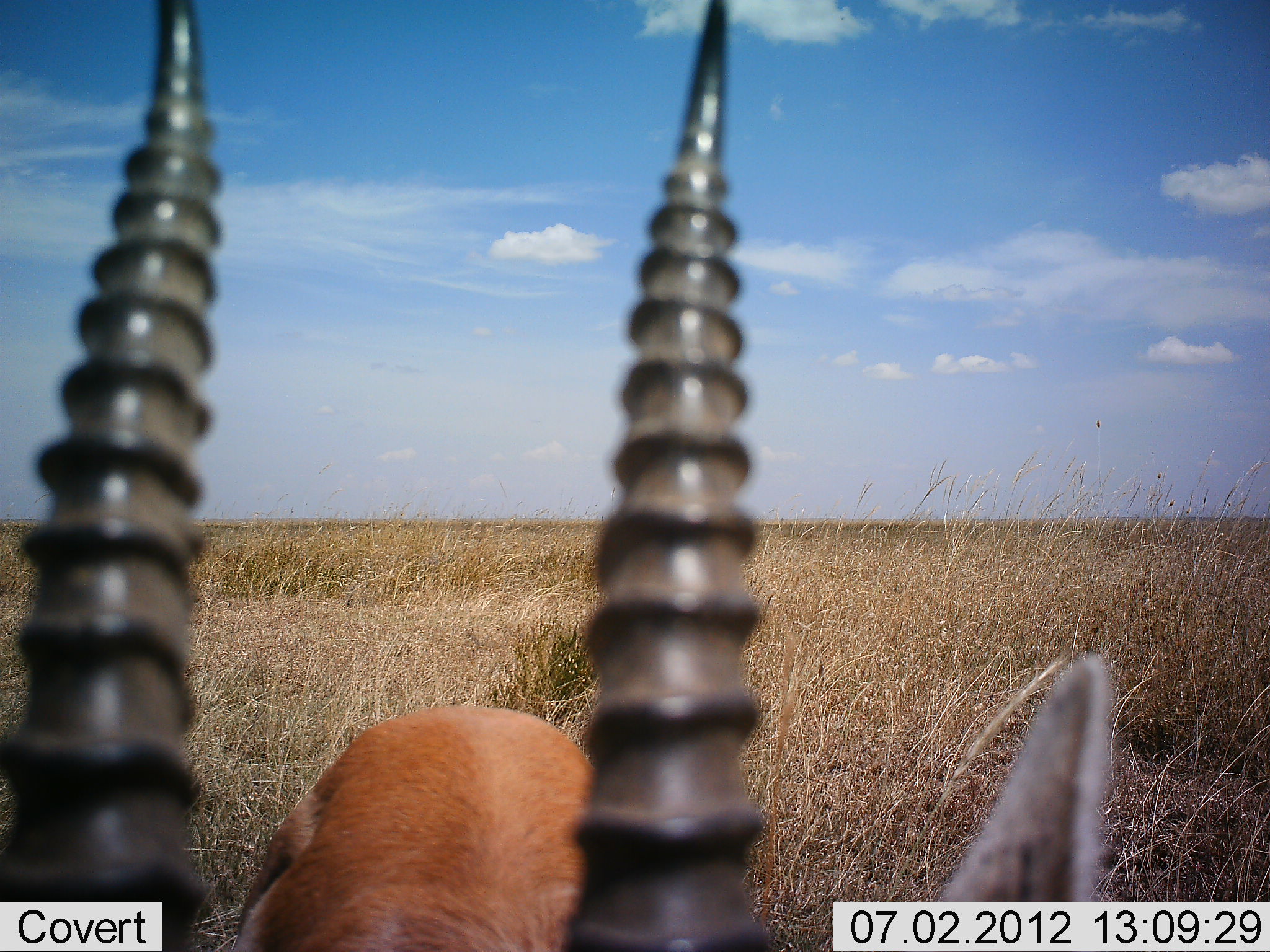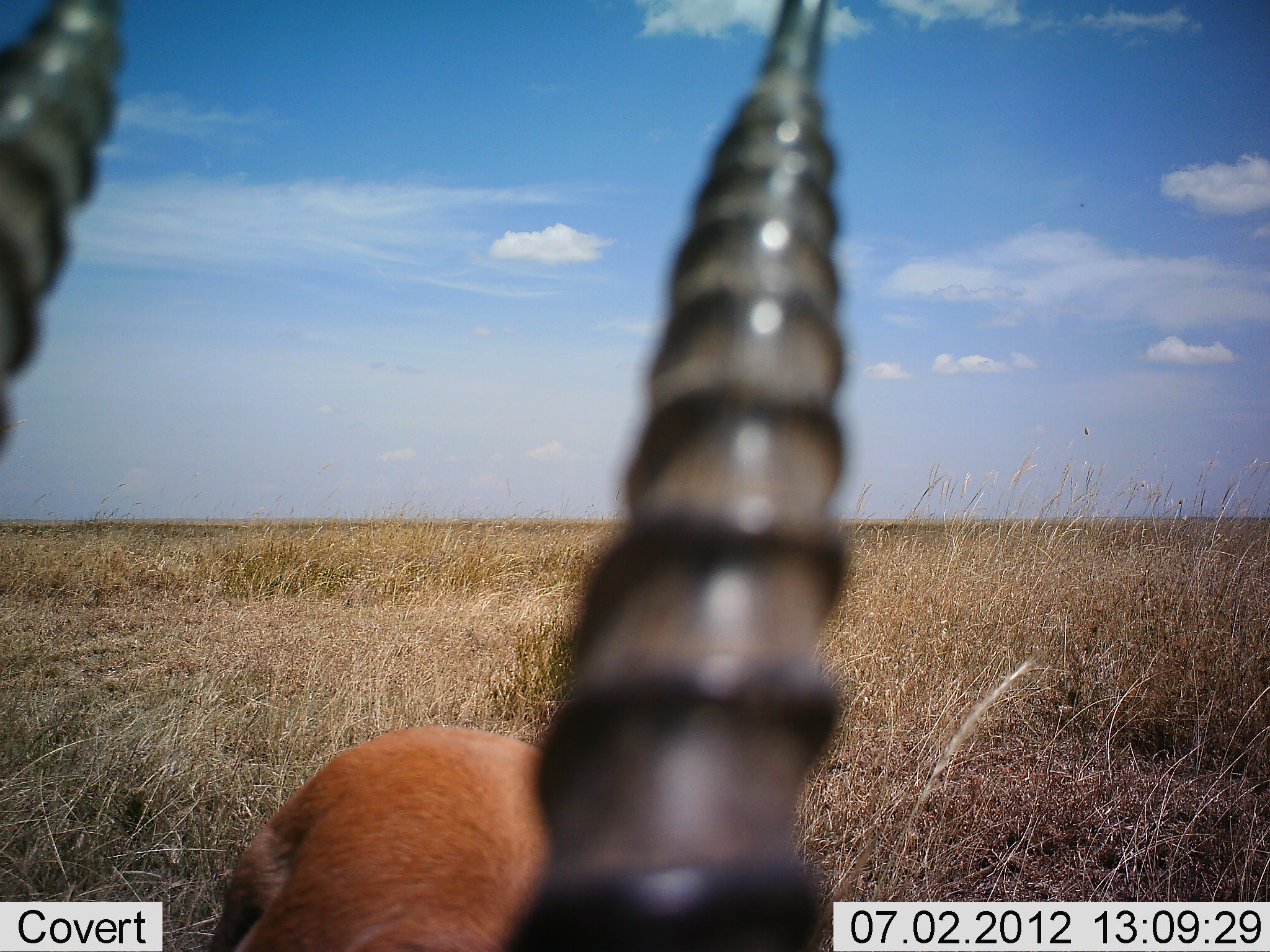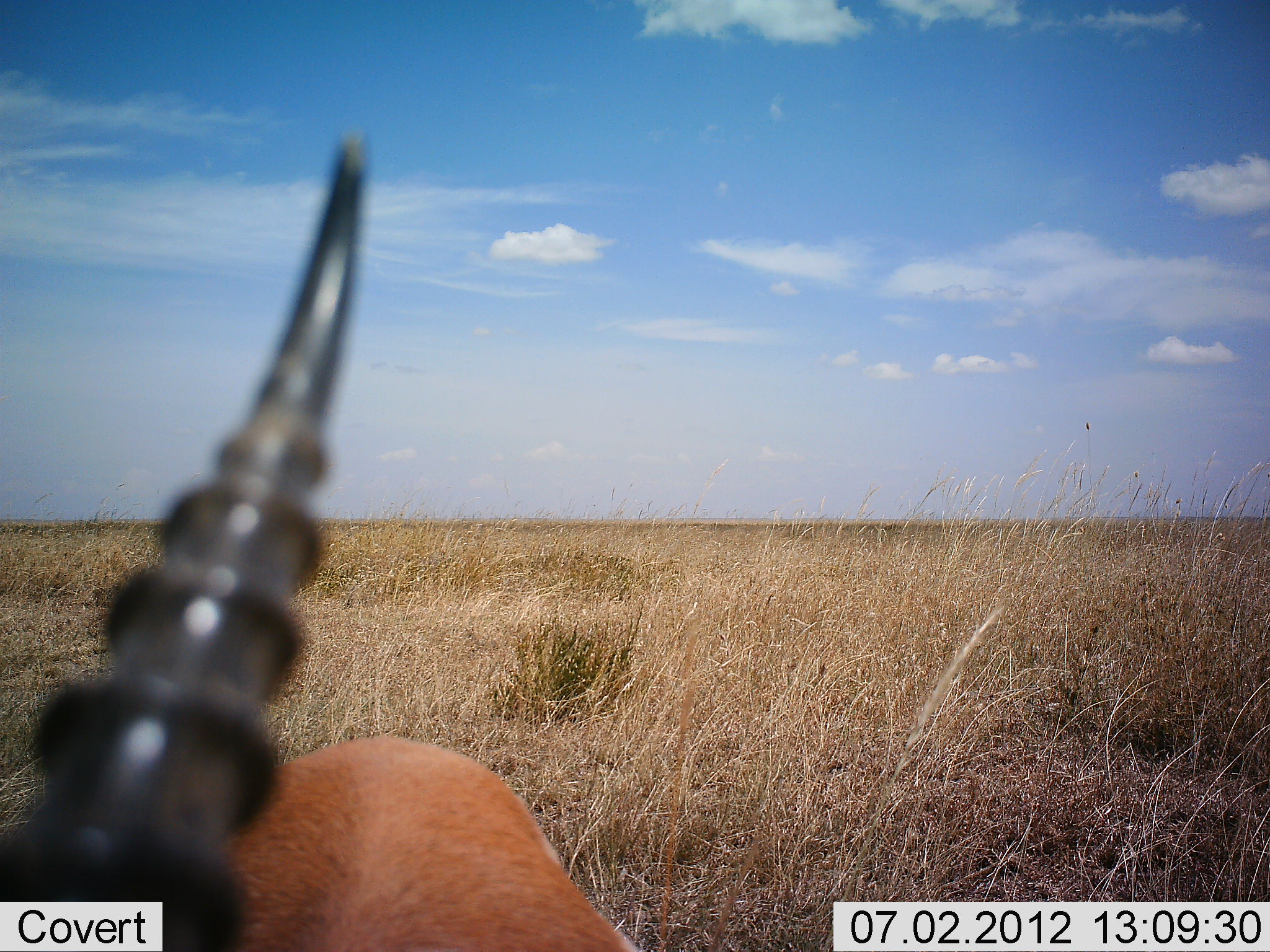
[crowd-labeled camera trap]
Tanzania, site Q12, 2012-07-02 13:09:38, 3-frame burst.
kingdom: Animalia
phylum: Chordata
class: Mammalia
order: Artiodactyla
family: Bovidae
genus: Nanger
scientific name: Nanger granti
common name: grant's gazelle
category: gazellegrants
Gazellegrants (grant's gazelle) (Nanger granti), count 1. Behavior (volunteer vote fractions): standing 44%, resting 22%, moving 22%, interacting 0%. Young present (vote fraction): 0%. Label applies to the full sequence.